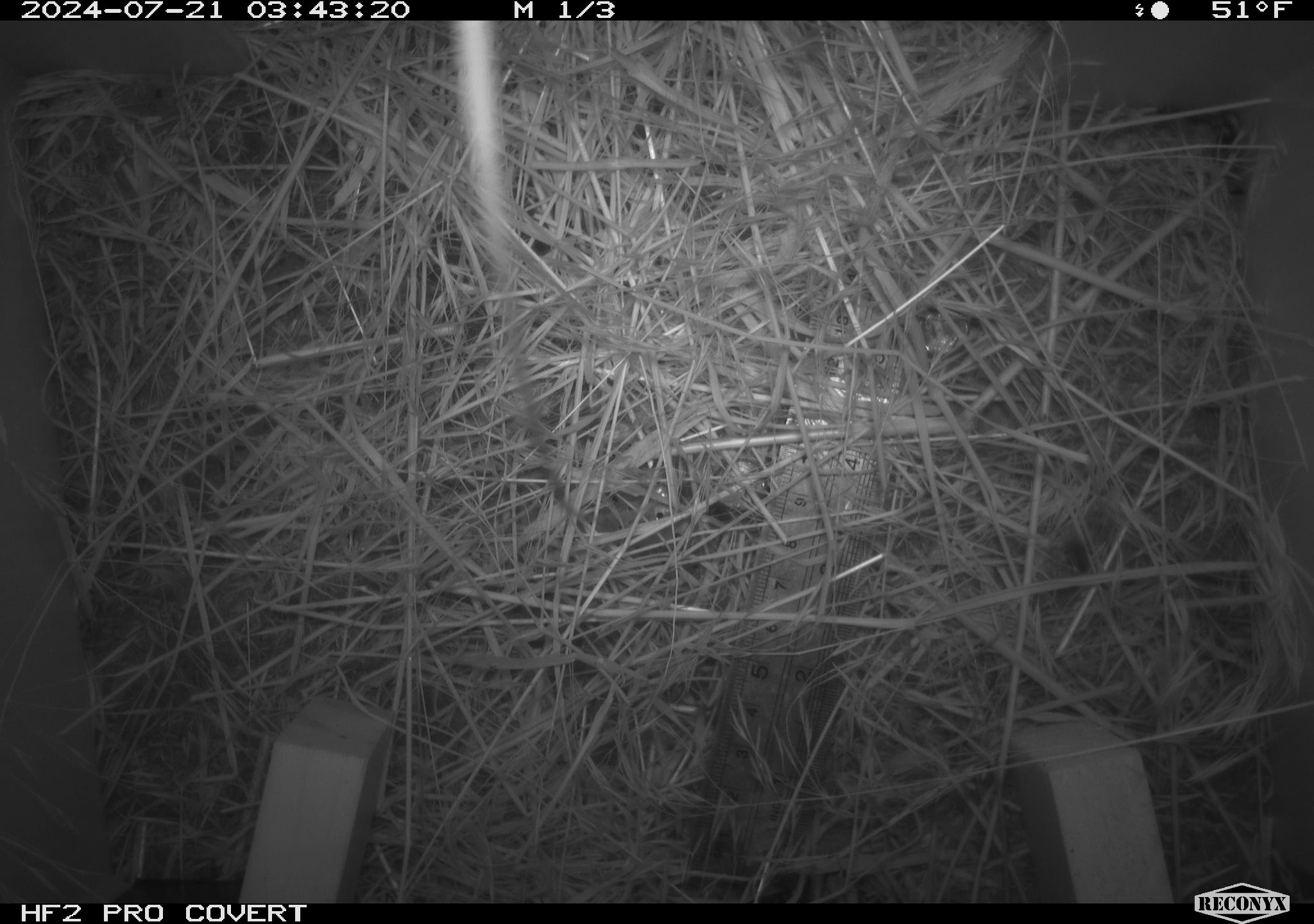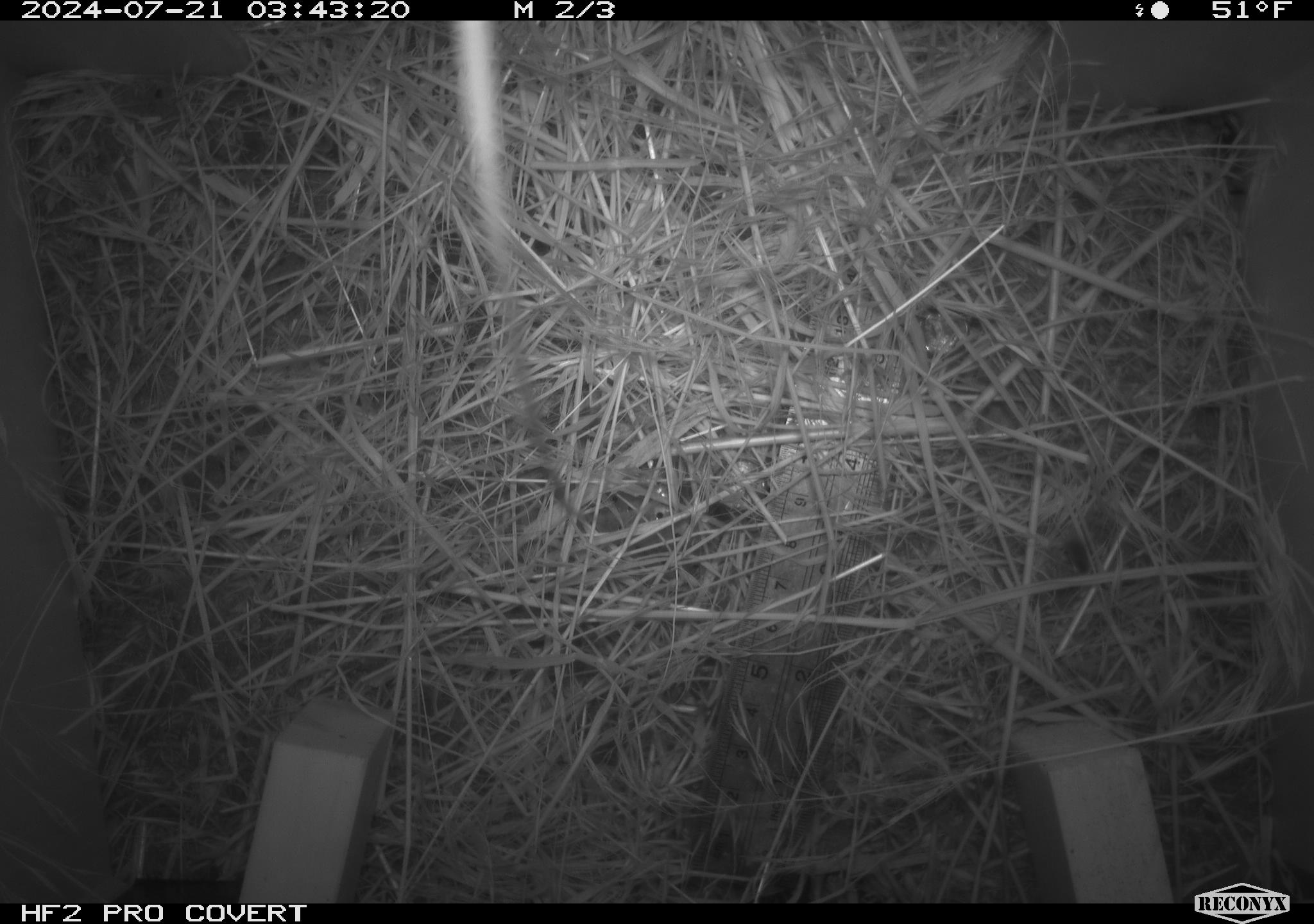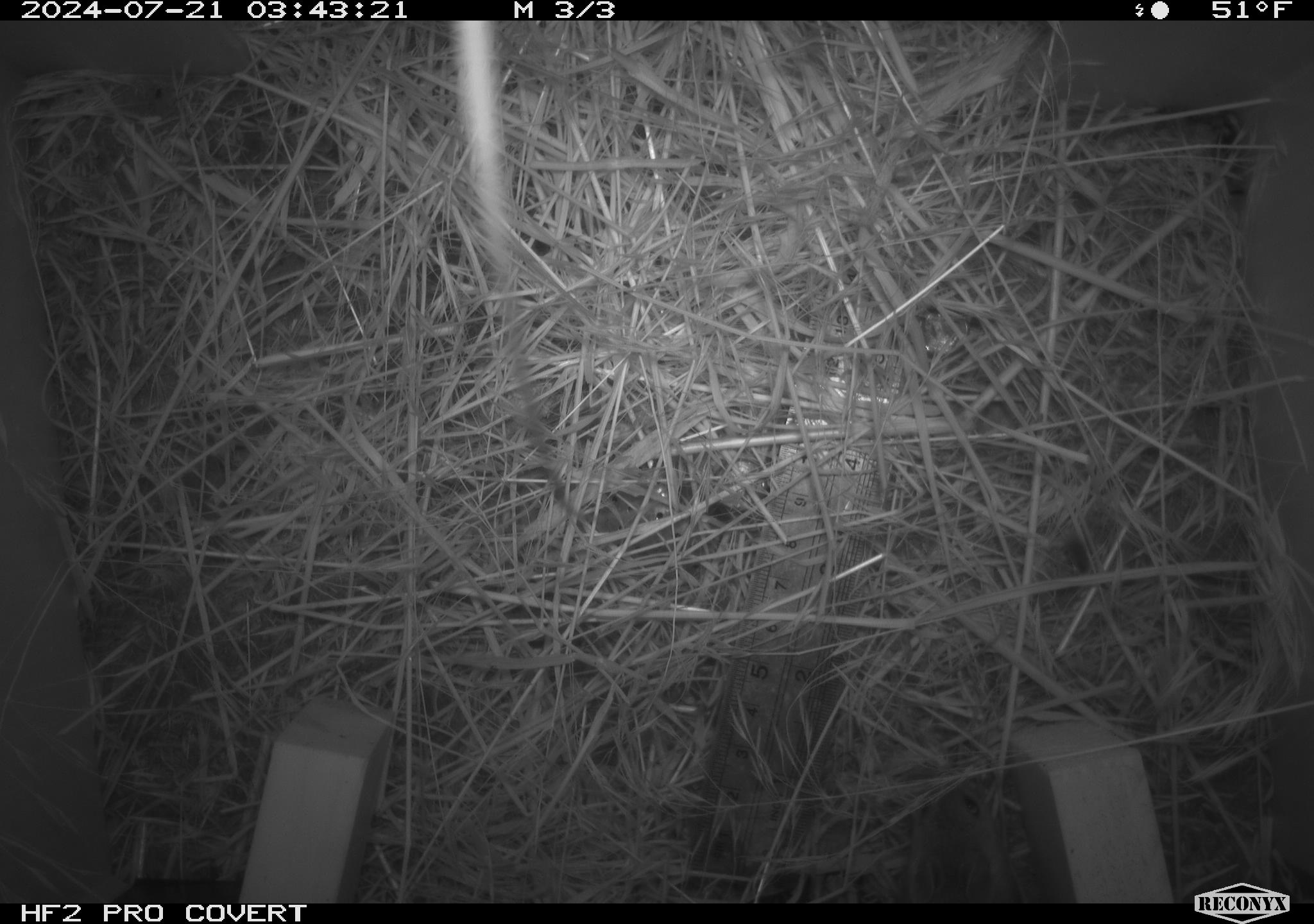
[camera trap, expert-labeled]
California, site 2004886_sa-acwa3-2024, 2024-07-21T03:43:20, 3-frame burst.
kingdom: Animalia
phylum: Chordata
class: Mammalia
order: Rodentia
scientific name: Rodentia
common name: mouse species